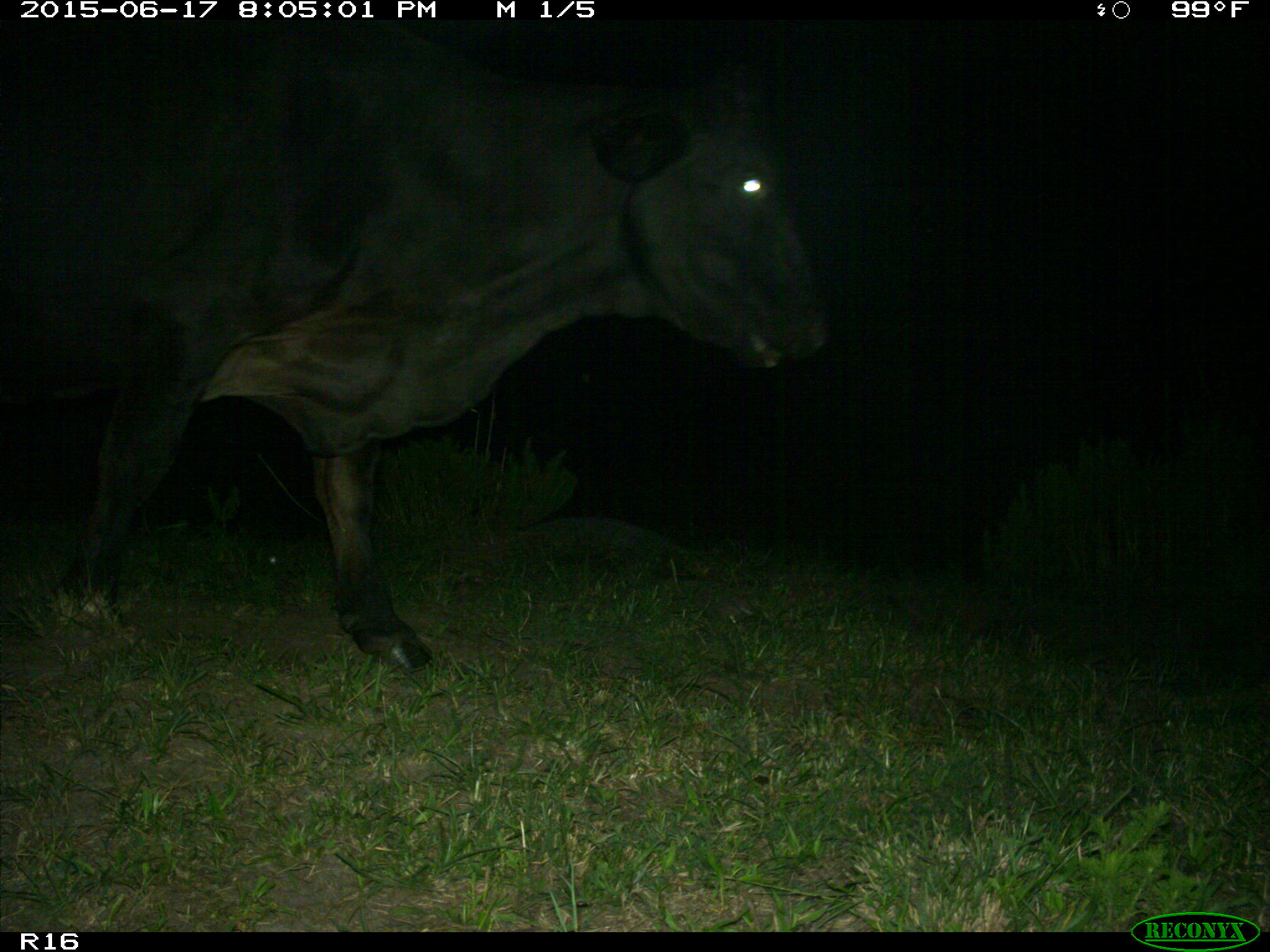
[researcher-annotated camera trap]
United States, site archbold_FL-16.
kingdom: Animalia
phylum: Chordata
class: Mammalia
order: Artiodactyla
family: Bovidae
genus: Bos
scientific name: Bos taurus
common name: domestic cow